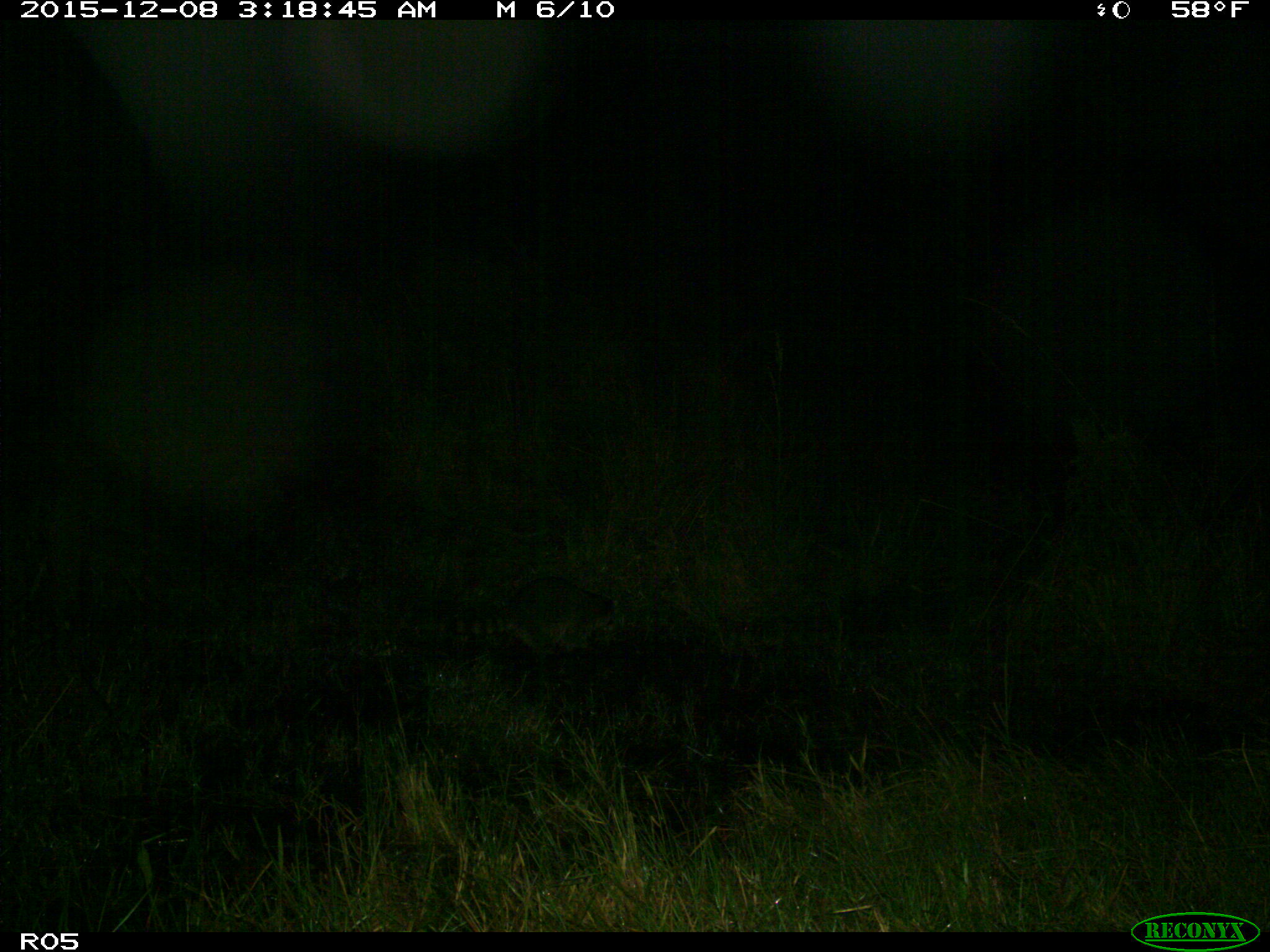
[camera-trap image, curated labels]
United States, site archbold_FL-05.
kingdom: Animalia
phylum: Chordata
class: Mammalia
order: Carnivora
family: Procyonidae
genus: Procyon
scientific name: Procyon lotor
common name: common raccoon